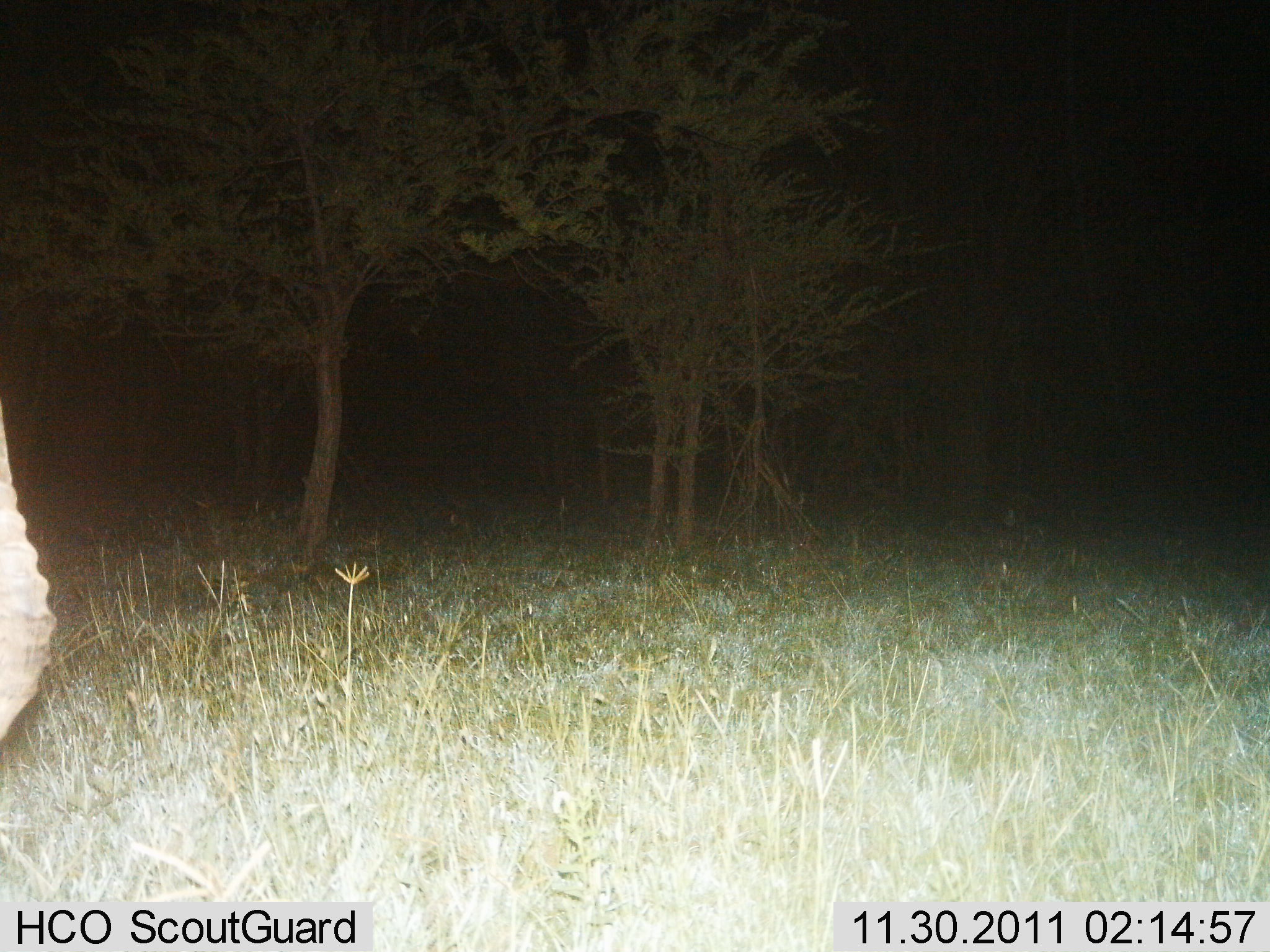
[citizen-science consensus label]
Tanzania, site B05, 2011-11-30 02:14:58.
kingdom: Animalia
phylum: Chordata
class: Mammalia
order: Proboscidea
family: Elephantidae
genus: Loxodonta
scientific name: Loxodonta africana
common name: african bush elephant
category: elephant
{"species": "elephant (african bush elephant) (Loxodonta africana)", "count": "1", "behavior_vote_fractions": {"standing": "100%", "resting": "0%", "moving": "0%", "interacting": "0%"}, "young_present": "0%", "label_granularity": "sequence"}